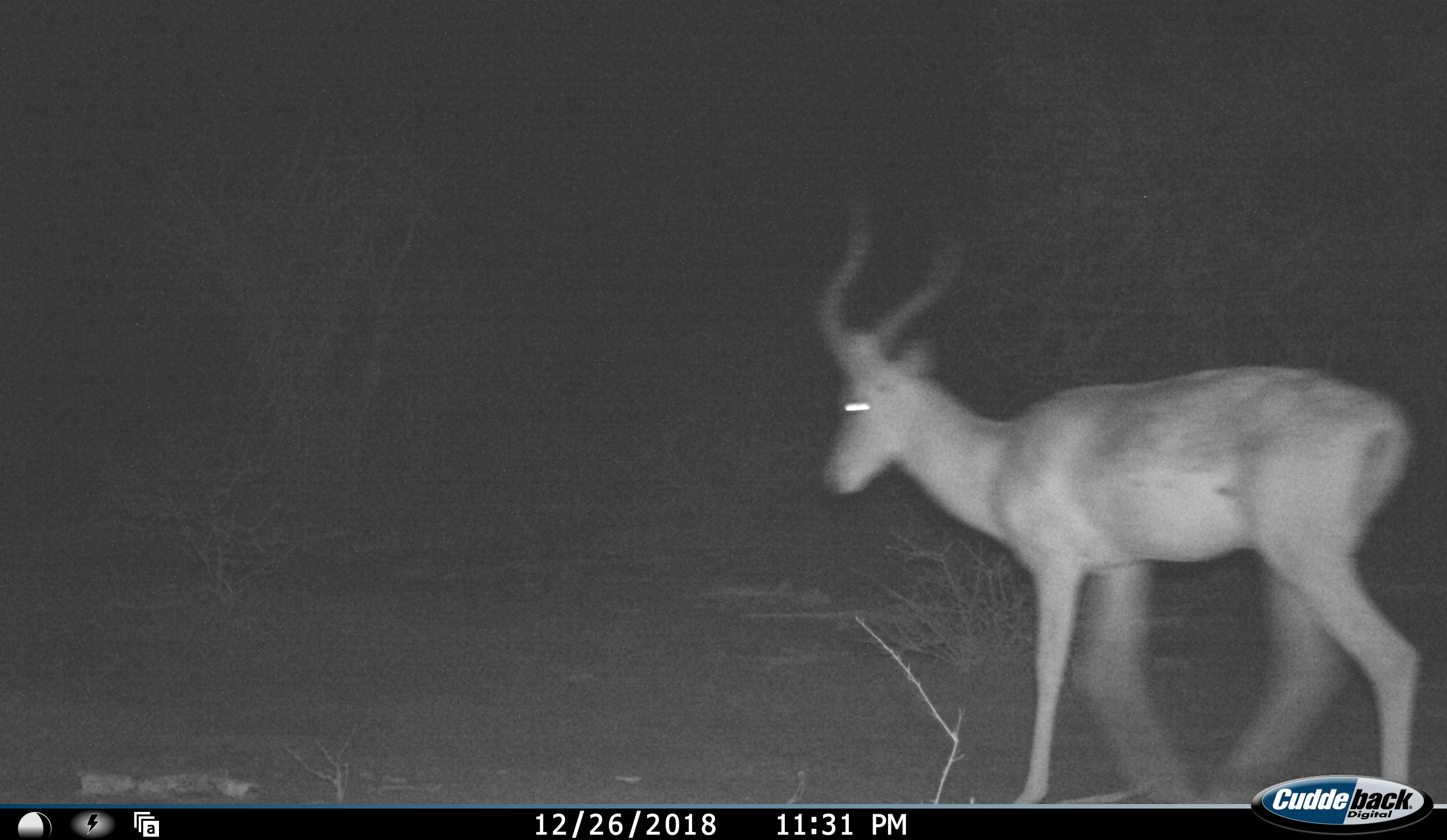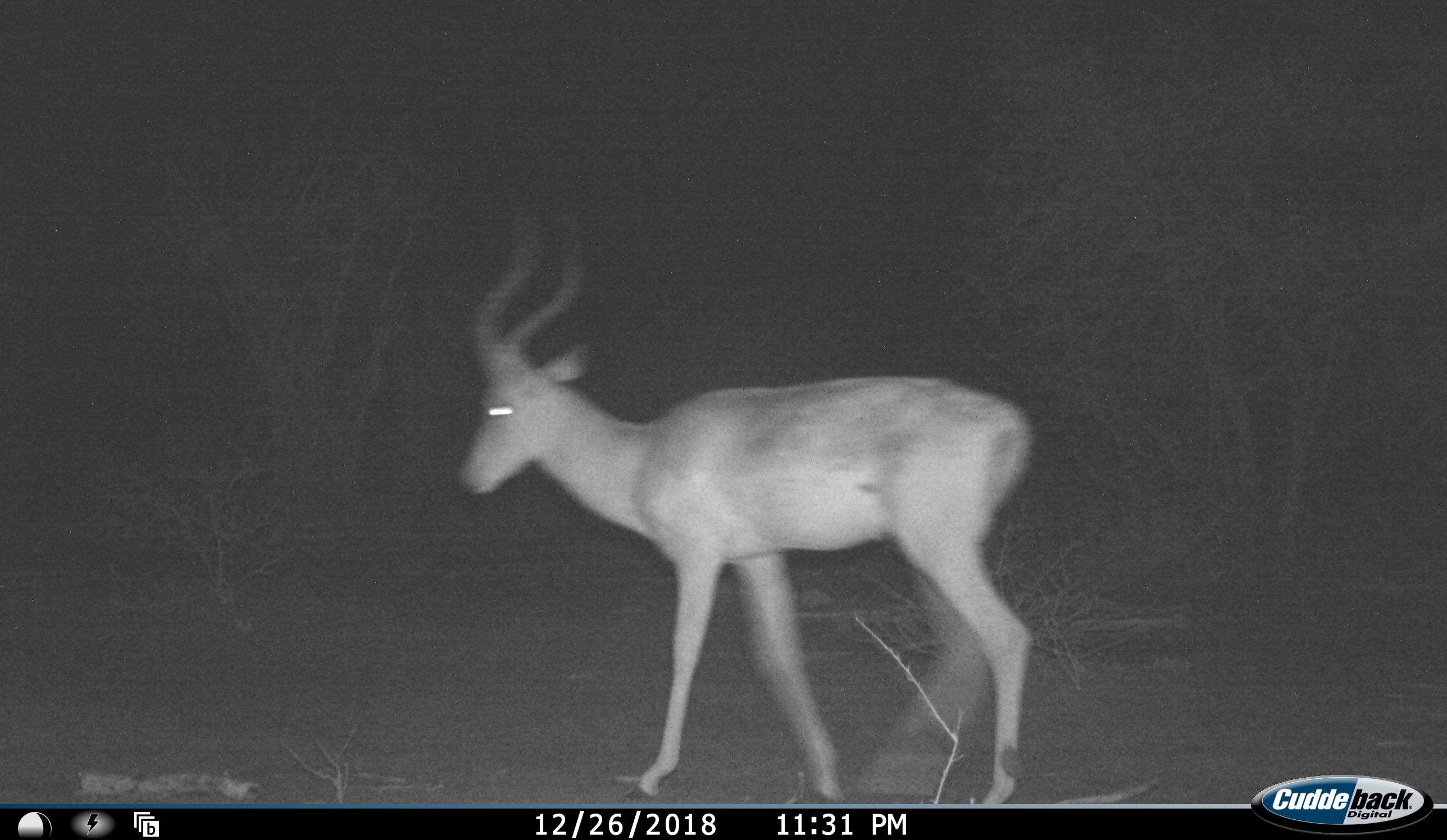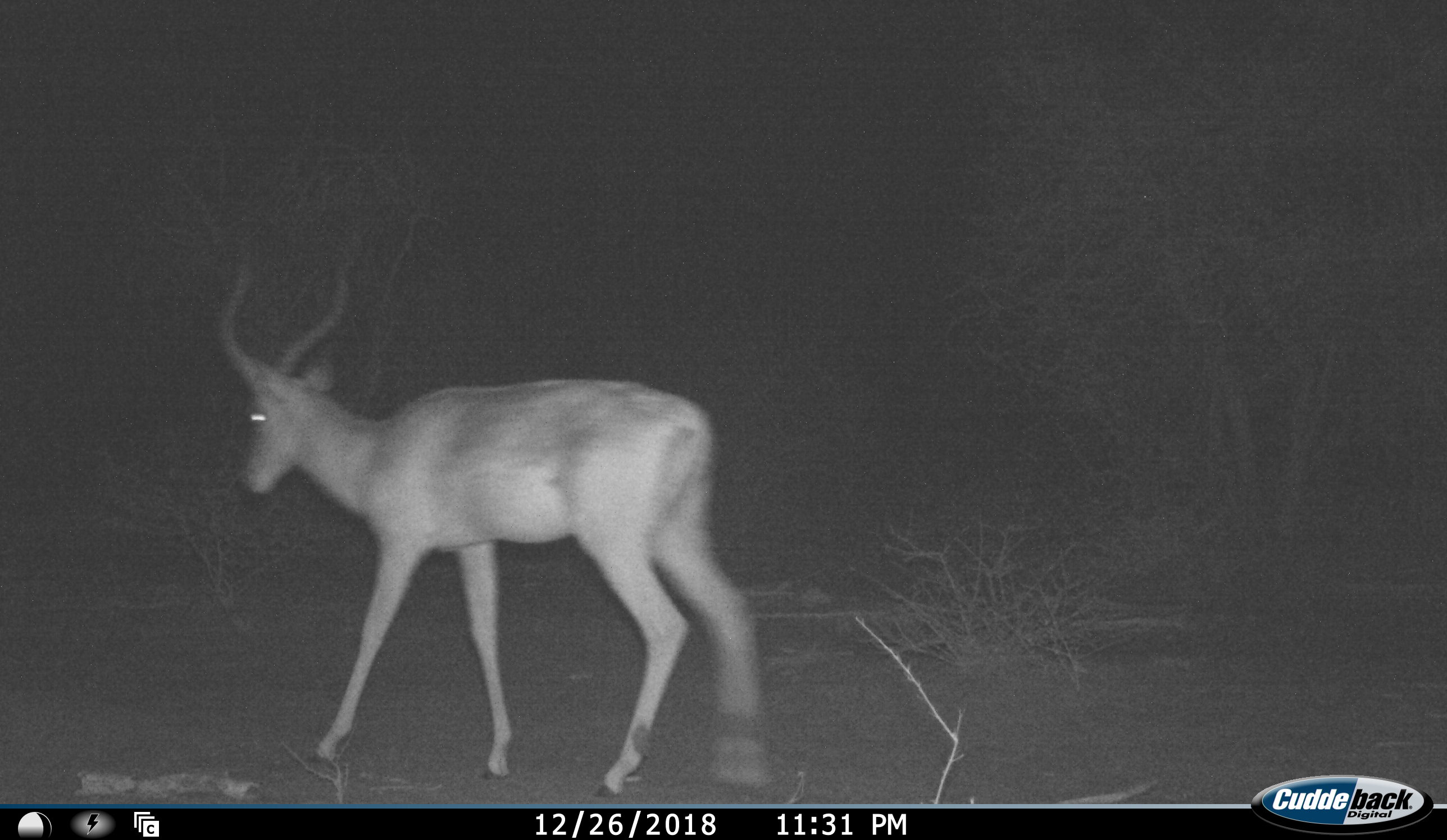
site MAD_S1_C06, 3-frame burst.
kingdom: Animalia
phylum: Chordata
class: Mammalia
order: Artiodactyla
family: Bovidae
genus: Aepyceros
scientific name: Aepyceros melampus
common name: impala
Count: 1.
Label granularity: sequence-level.